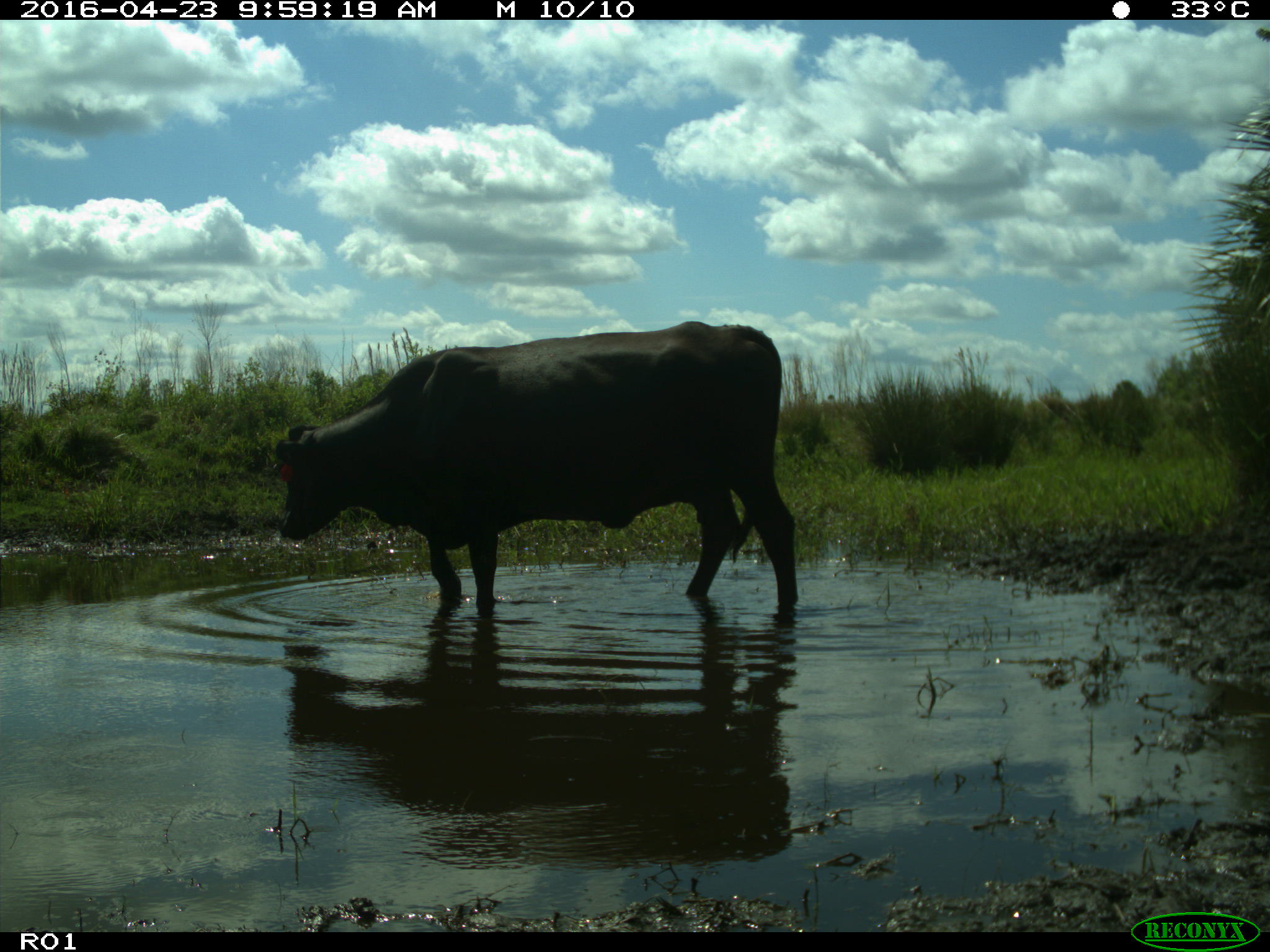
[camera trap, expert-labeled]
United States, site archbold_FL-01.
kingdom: Animalia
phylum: Chordata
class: Mammalia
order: Artiodactyla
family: Bovidae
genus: Bos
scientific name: Bos taurus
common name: domestic cow